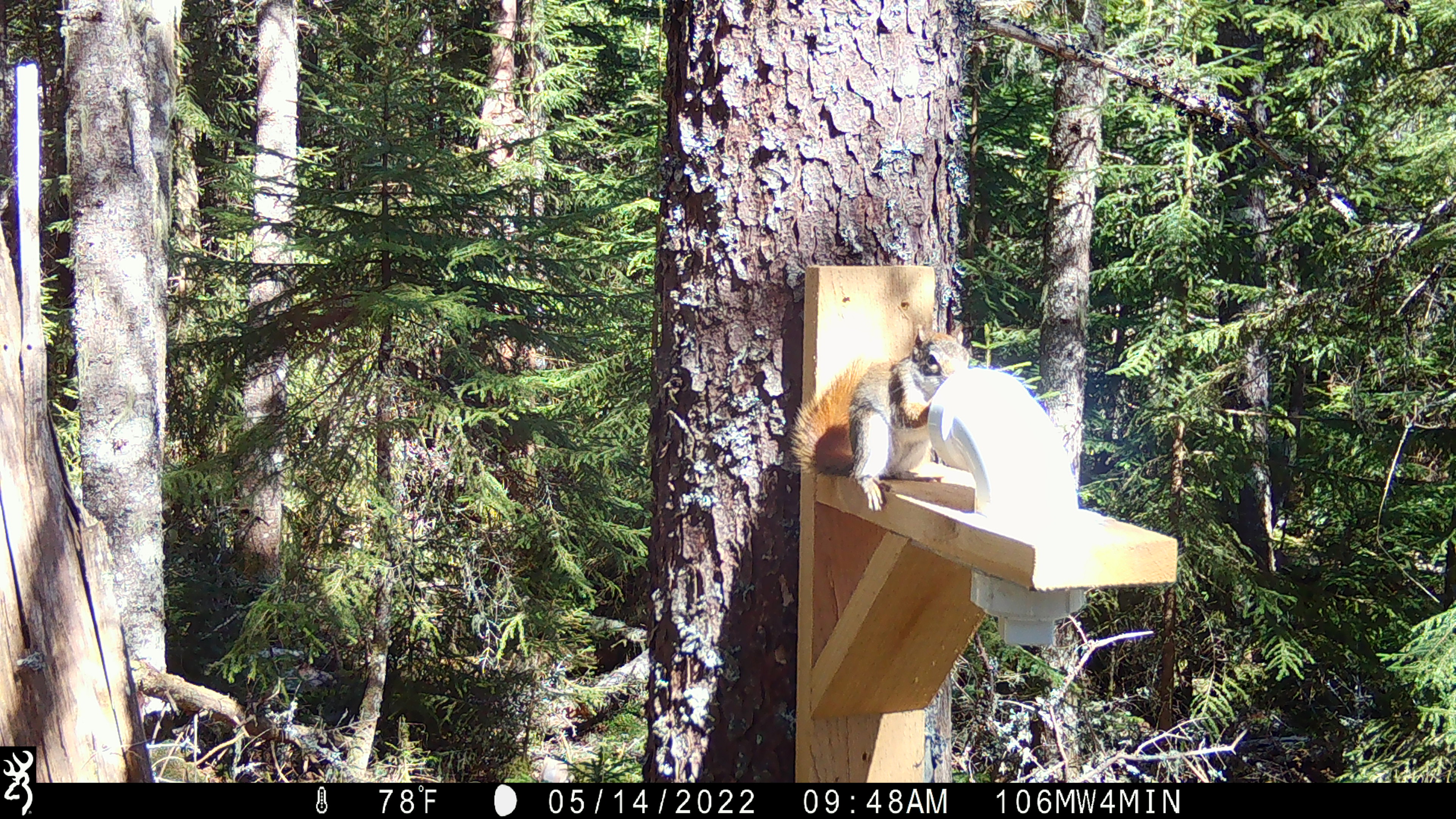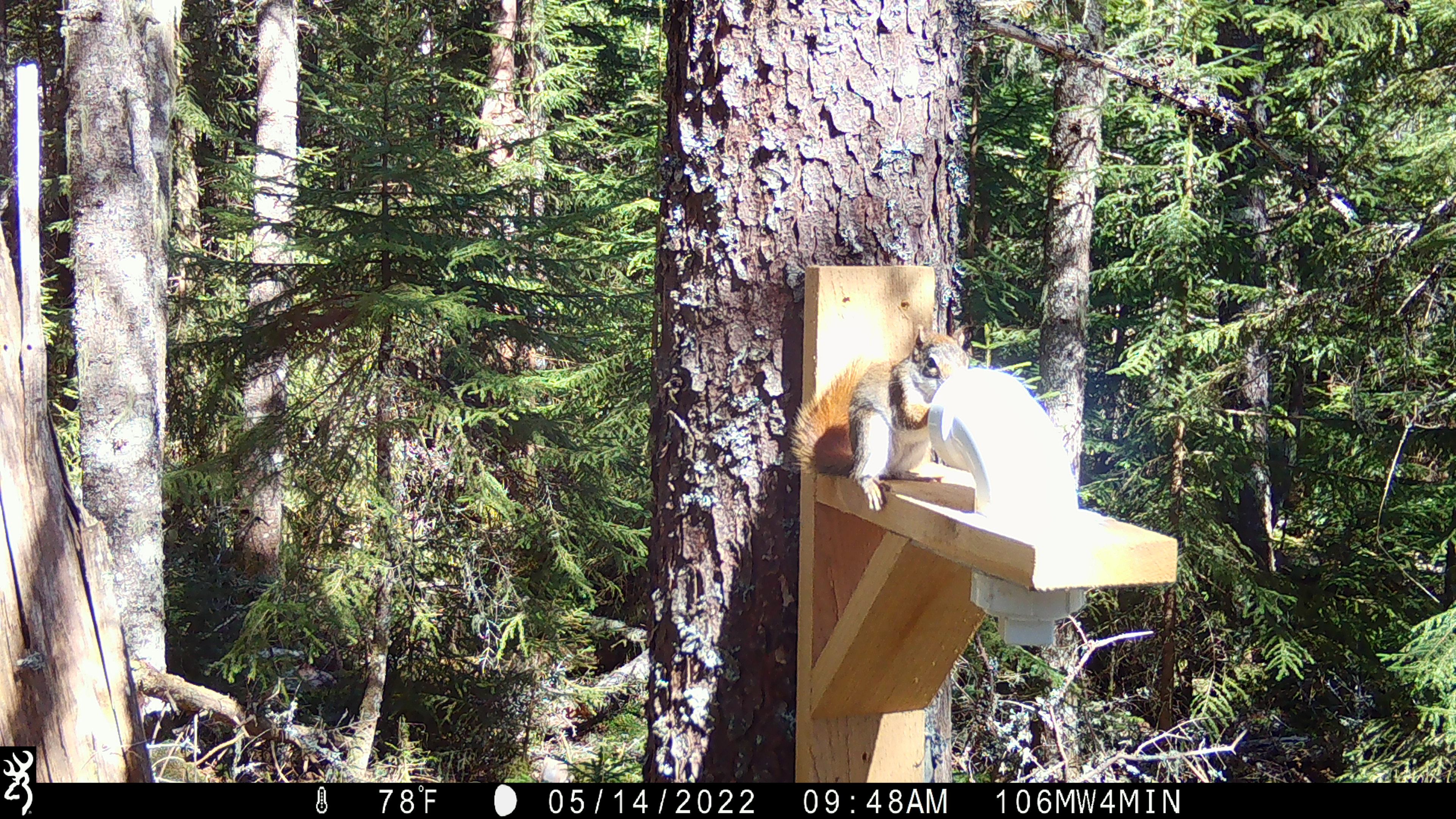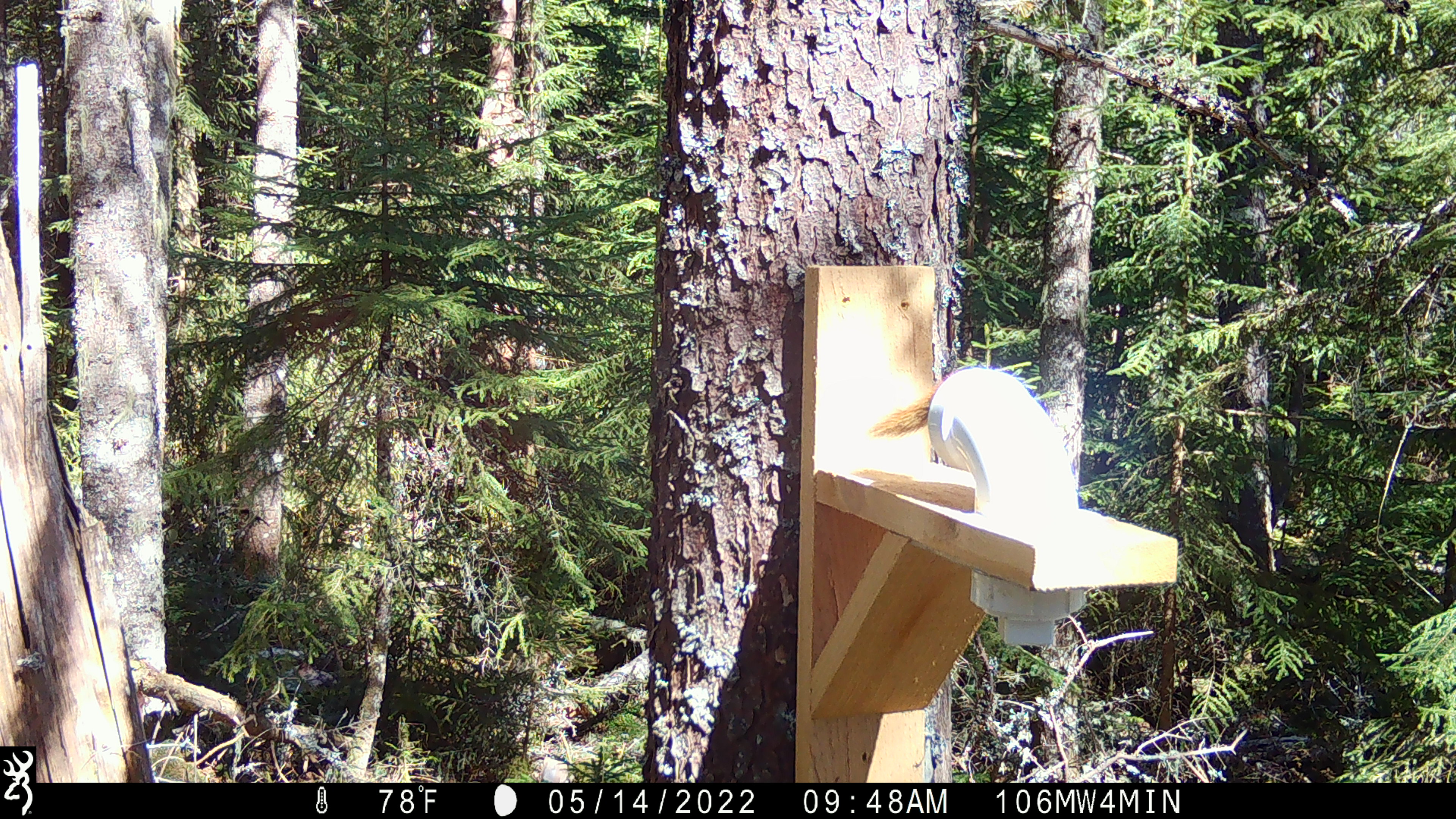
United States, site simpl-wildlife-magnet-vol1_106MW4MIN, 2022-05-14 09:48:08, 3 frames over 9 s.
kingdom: Animalia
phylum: Chordata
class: Mammalia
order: Rodentia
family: Sciuridae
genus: Tamiasciurus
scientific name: Tamiasciurus hudsonicus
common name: red squirrel